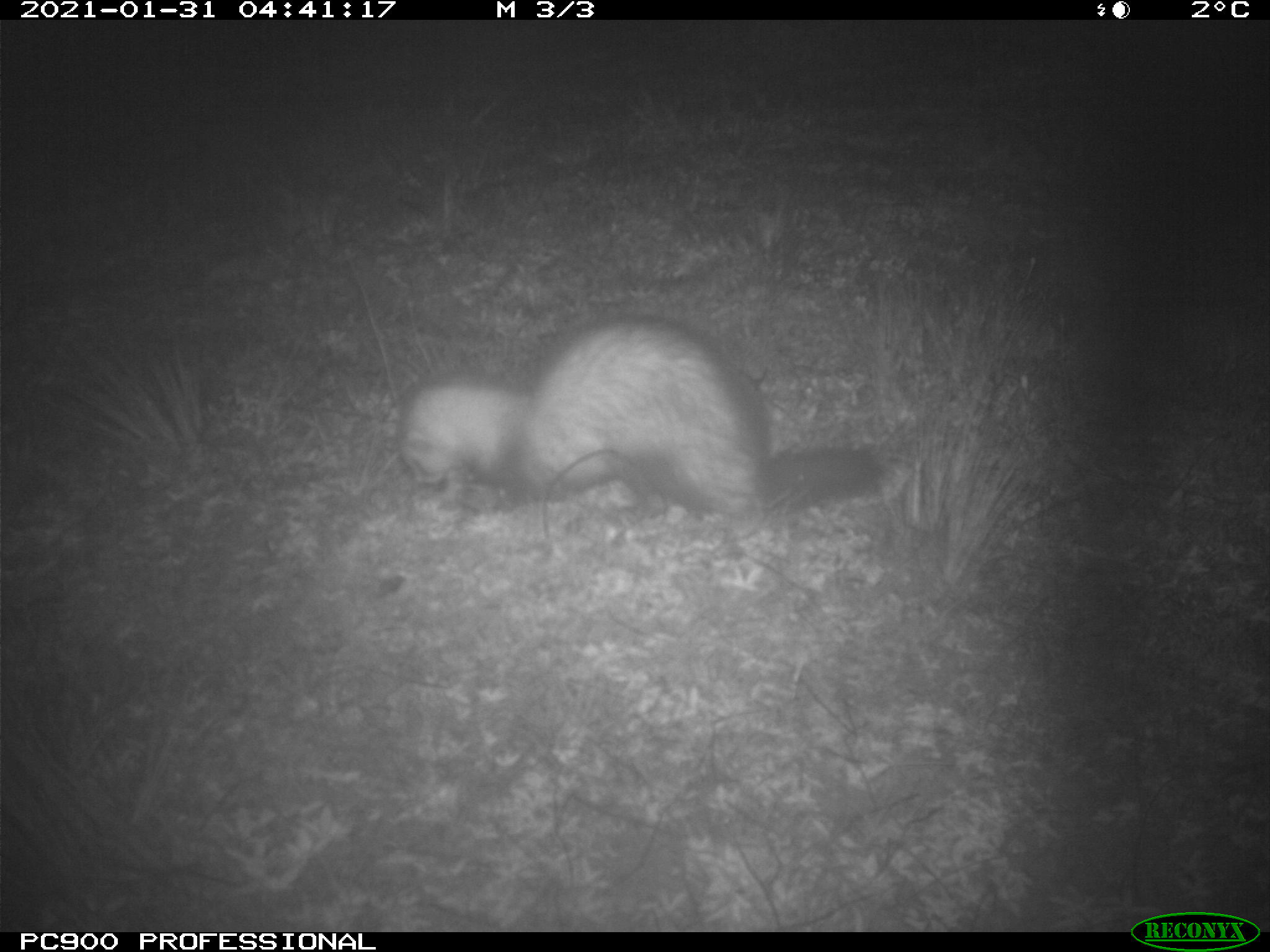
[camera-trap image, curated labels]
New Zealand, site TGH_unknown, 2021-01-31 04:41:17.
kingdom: Animalia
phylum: Chordata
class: Mammalia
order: Carnivora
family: Mustelidae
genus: Mustela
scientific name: Mustela furo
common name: ferret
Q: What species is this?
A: Ferret (Mustela furo).